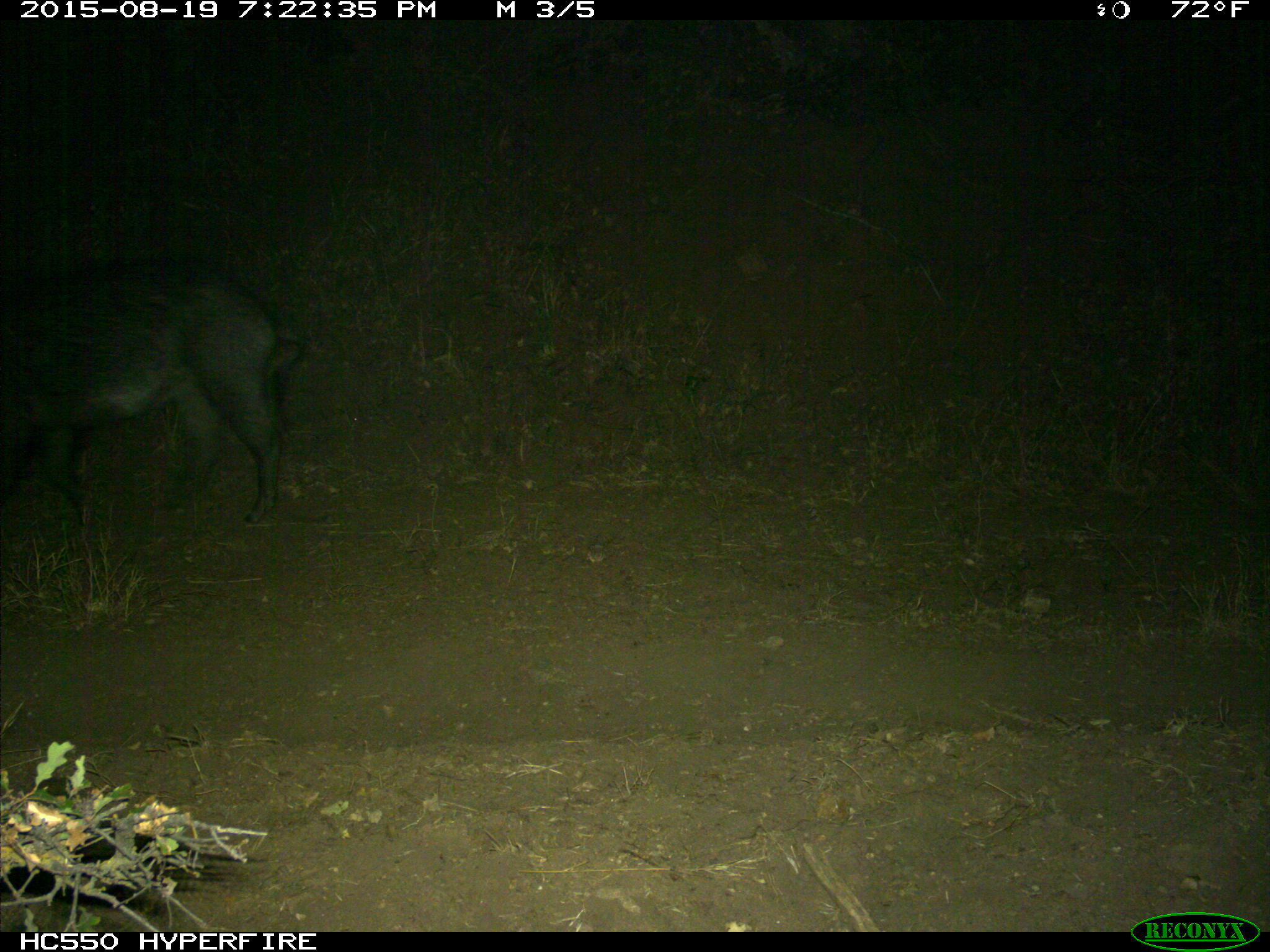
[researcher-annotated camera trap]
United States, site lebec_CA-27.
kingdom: Animalia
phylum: Chordata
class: Mammalia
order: Artiodactyla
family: Suidae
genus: Sus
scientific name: Sus scrofa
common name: wild boar